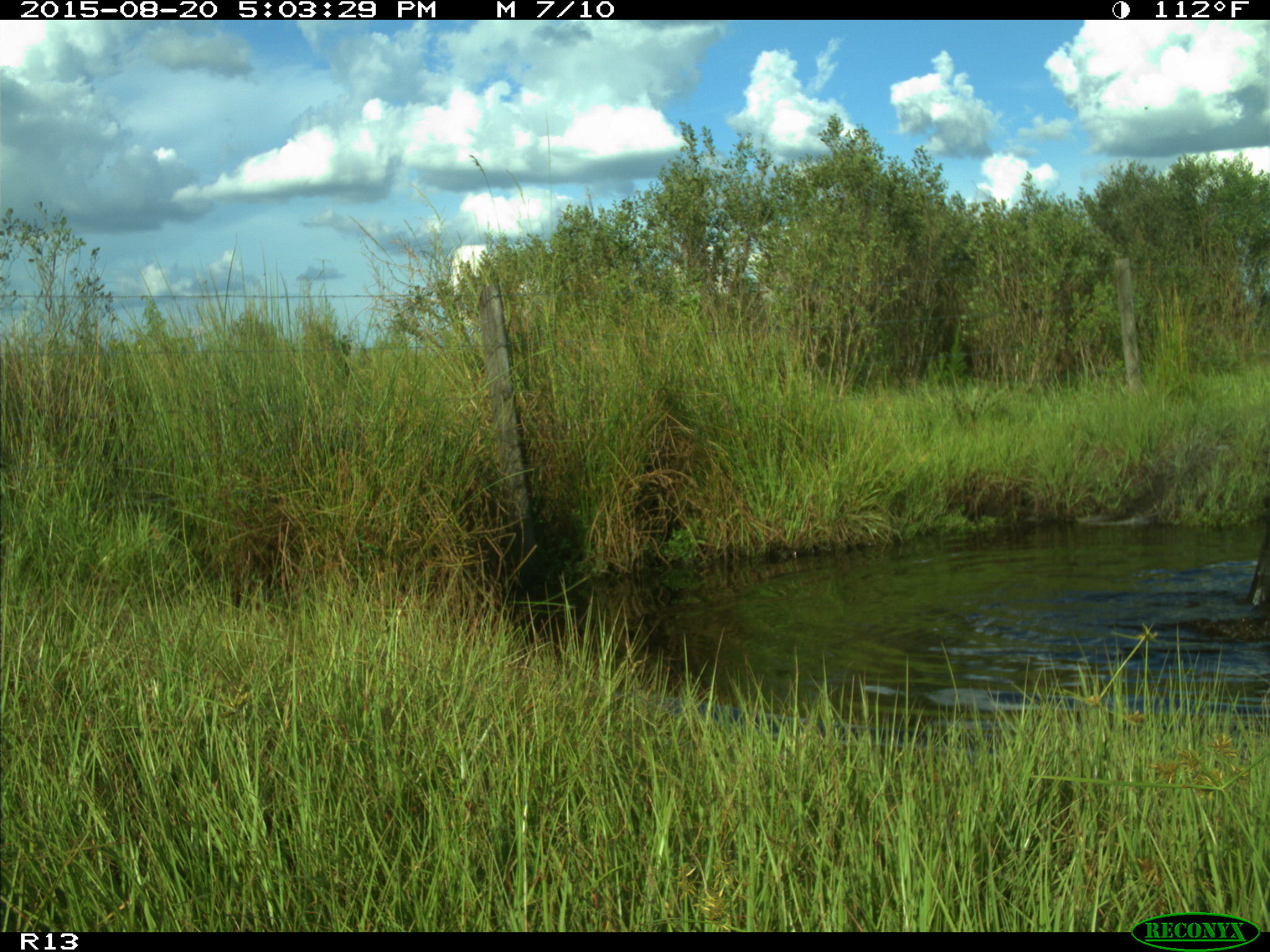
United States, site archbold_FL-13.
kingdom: Animalia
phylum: Chordata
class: Mammalia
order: Artiodactyla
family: Bovidae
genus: Bos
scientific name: Bos taurus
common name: domestic cow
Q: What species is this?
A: Bos taurus (domestic cow).